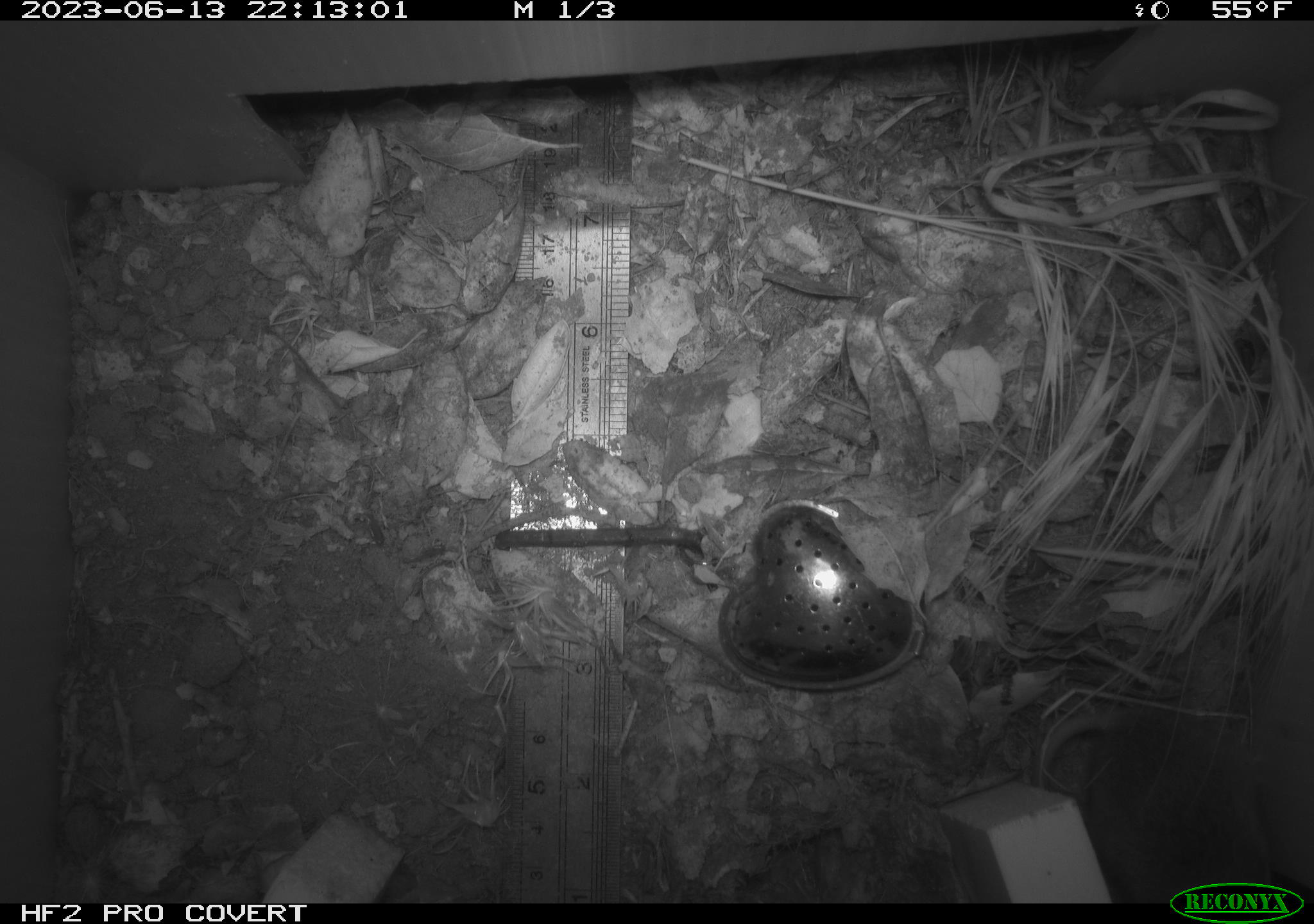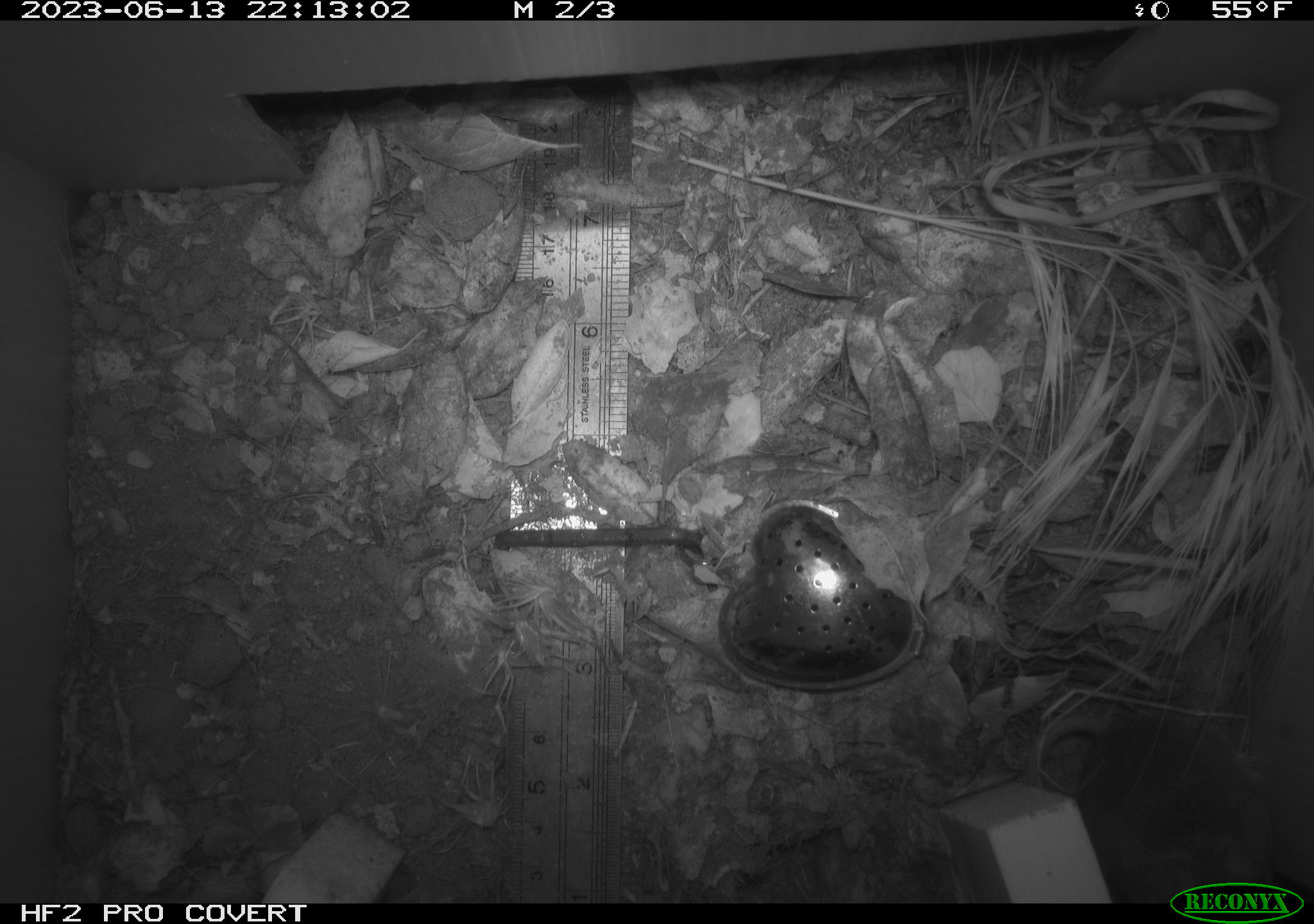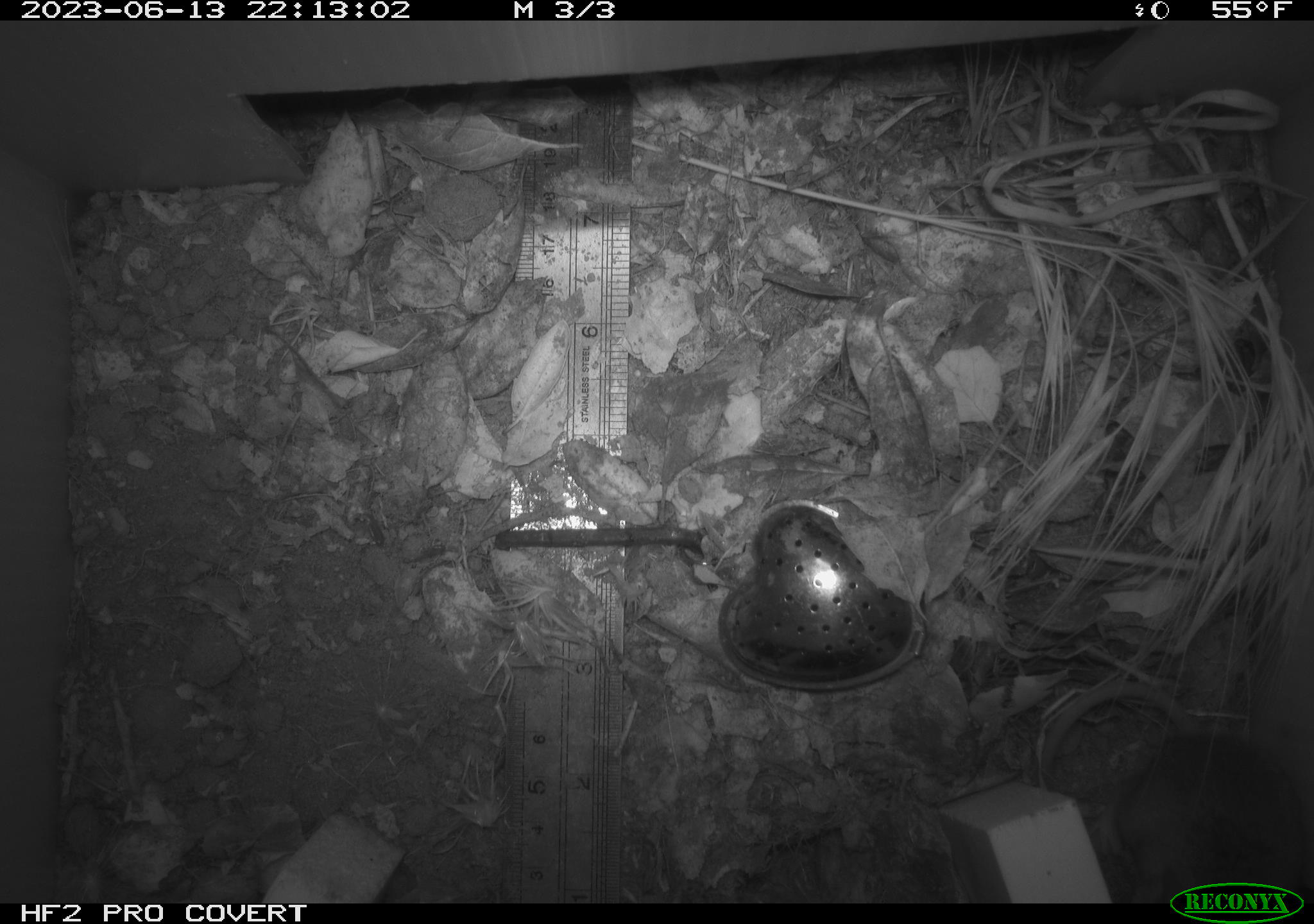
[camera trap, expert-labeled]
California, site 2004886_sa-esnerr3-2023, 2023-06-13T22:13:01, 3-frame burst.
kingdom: Animalia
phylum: Chordata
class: Mammalia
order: Rodentia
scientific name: Rodentia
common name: mouse species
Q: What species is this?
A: Mouse species (Rodentia).